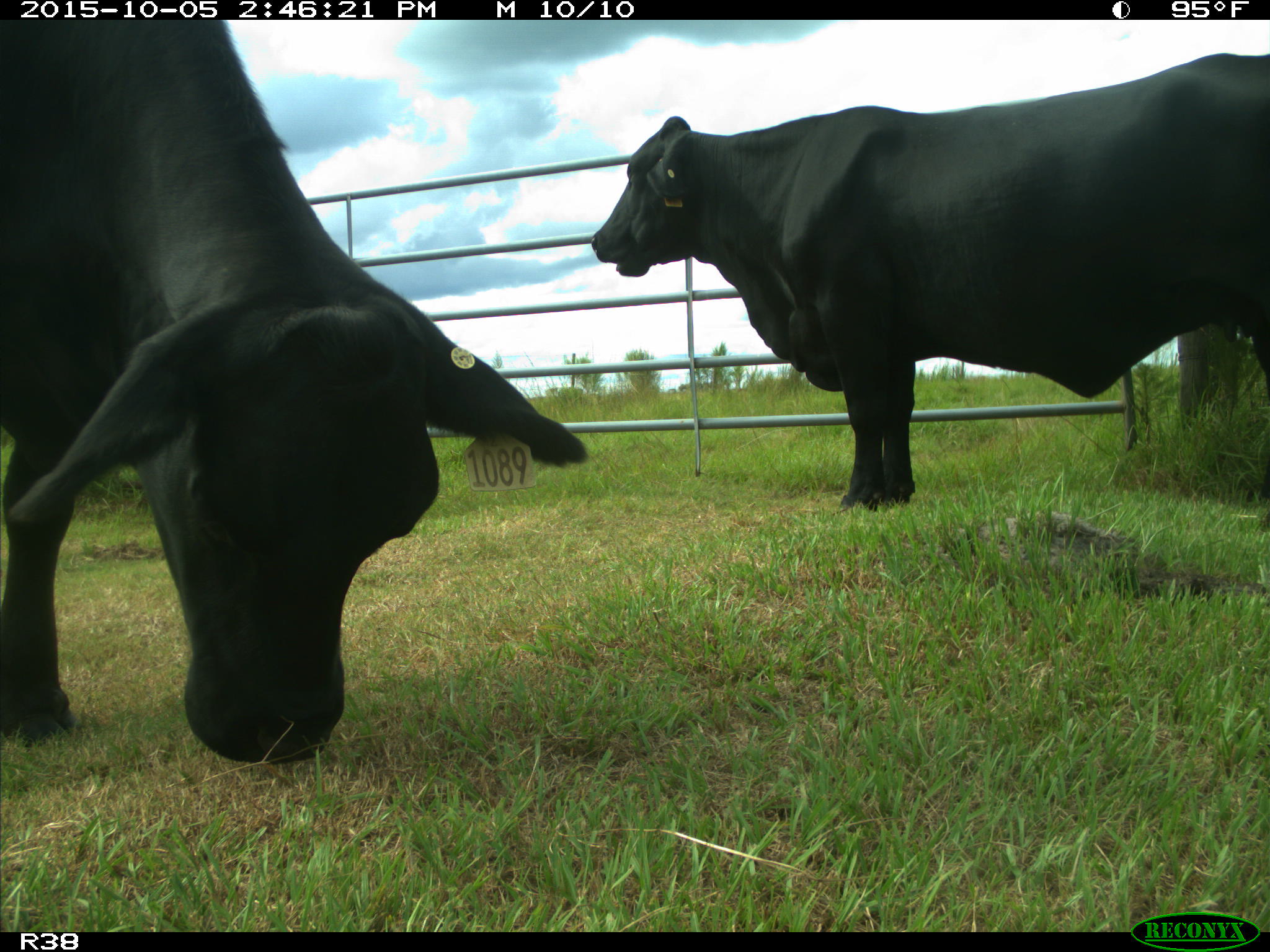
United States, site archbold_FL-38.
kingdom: Animalia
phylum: Chordata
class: Mammalia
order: Artiodactyla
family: Bovidae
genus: Bos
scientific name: Bos taurus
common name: domestic cow